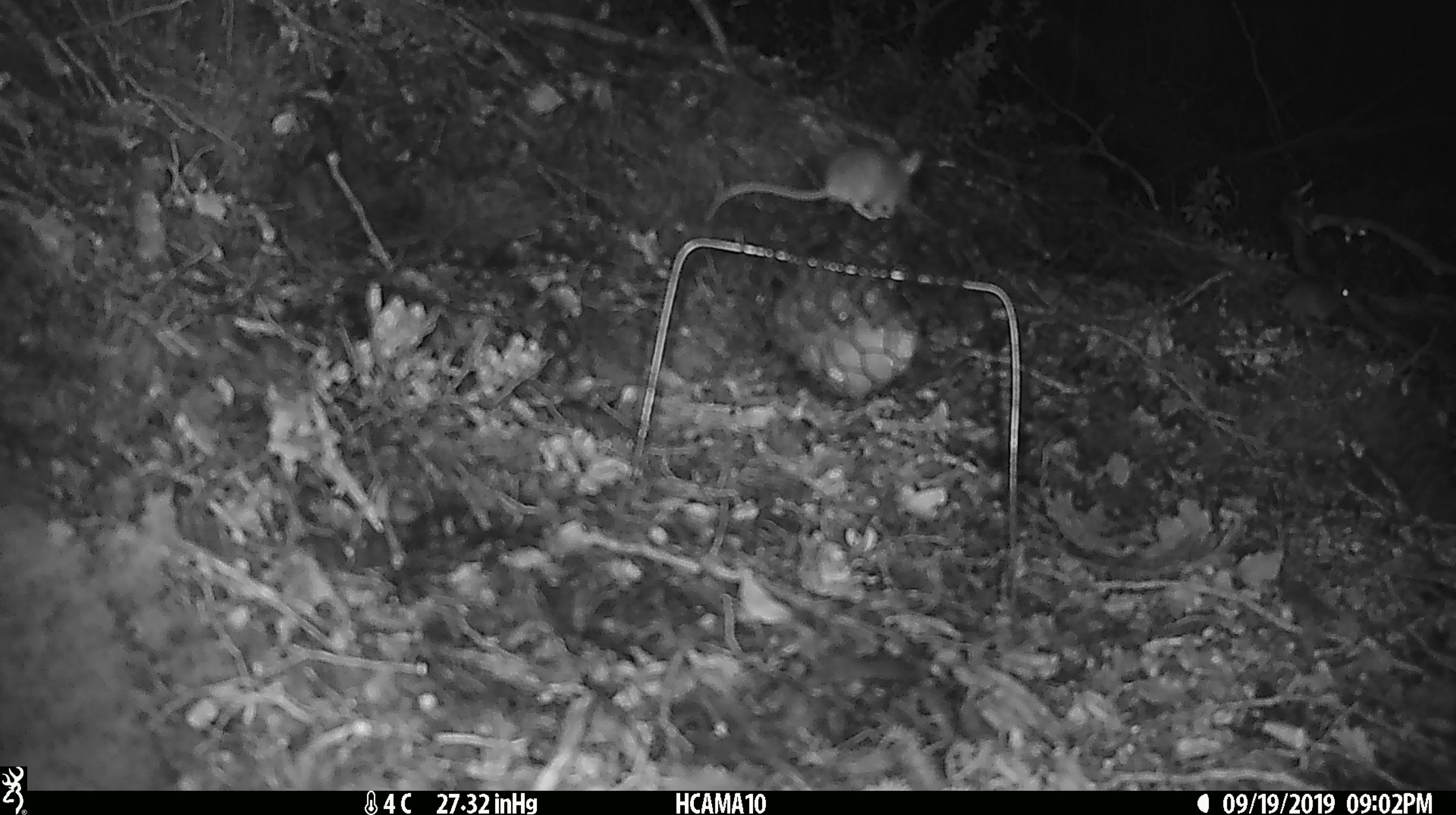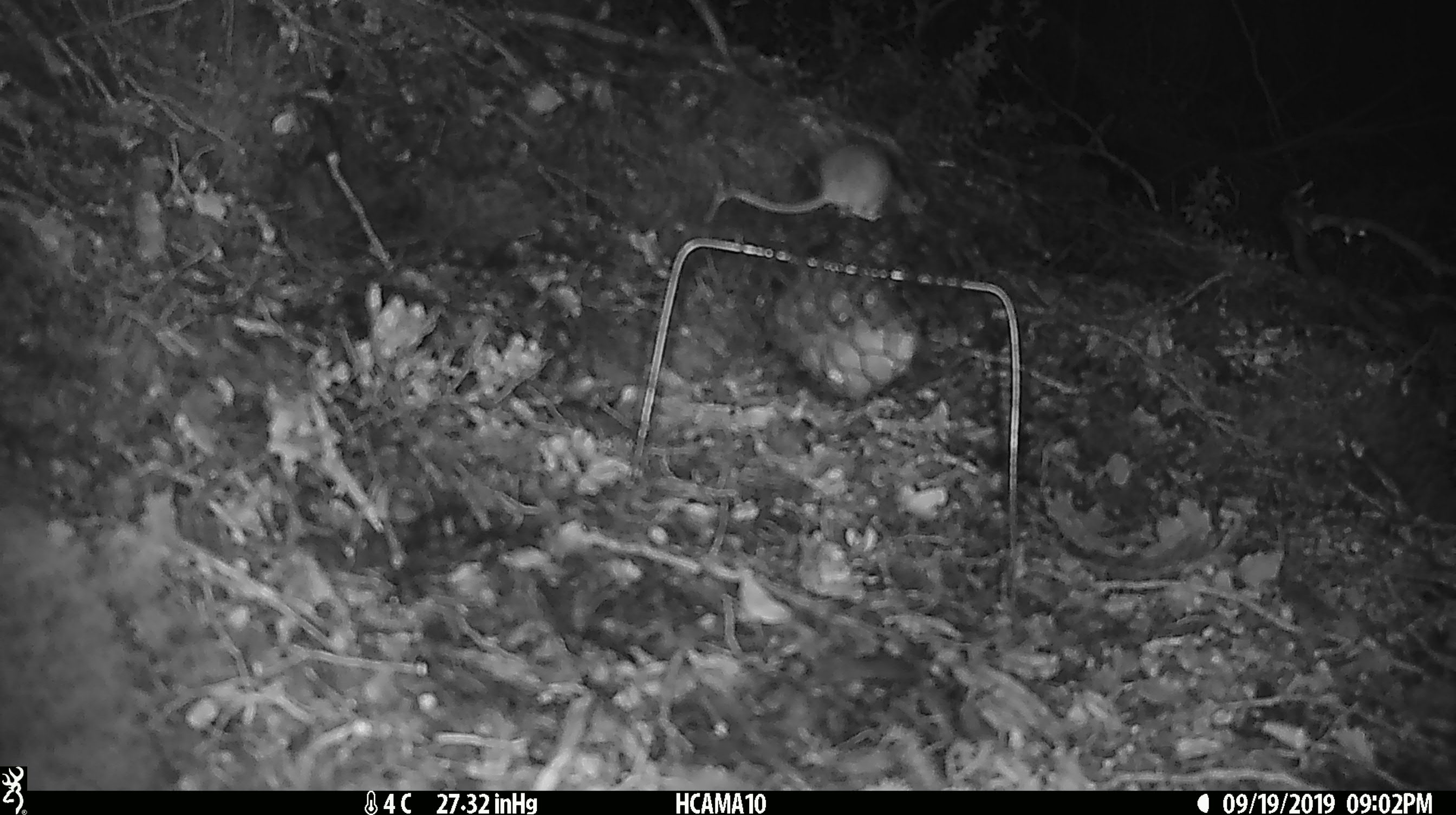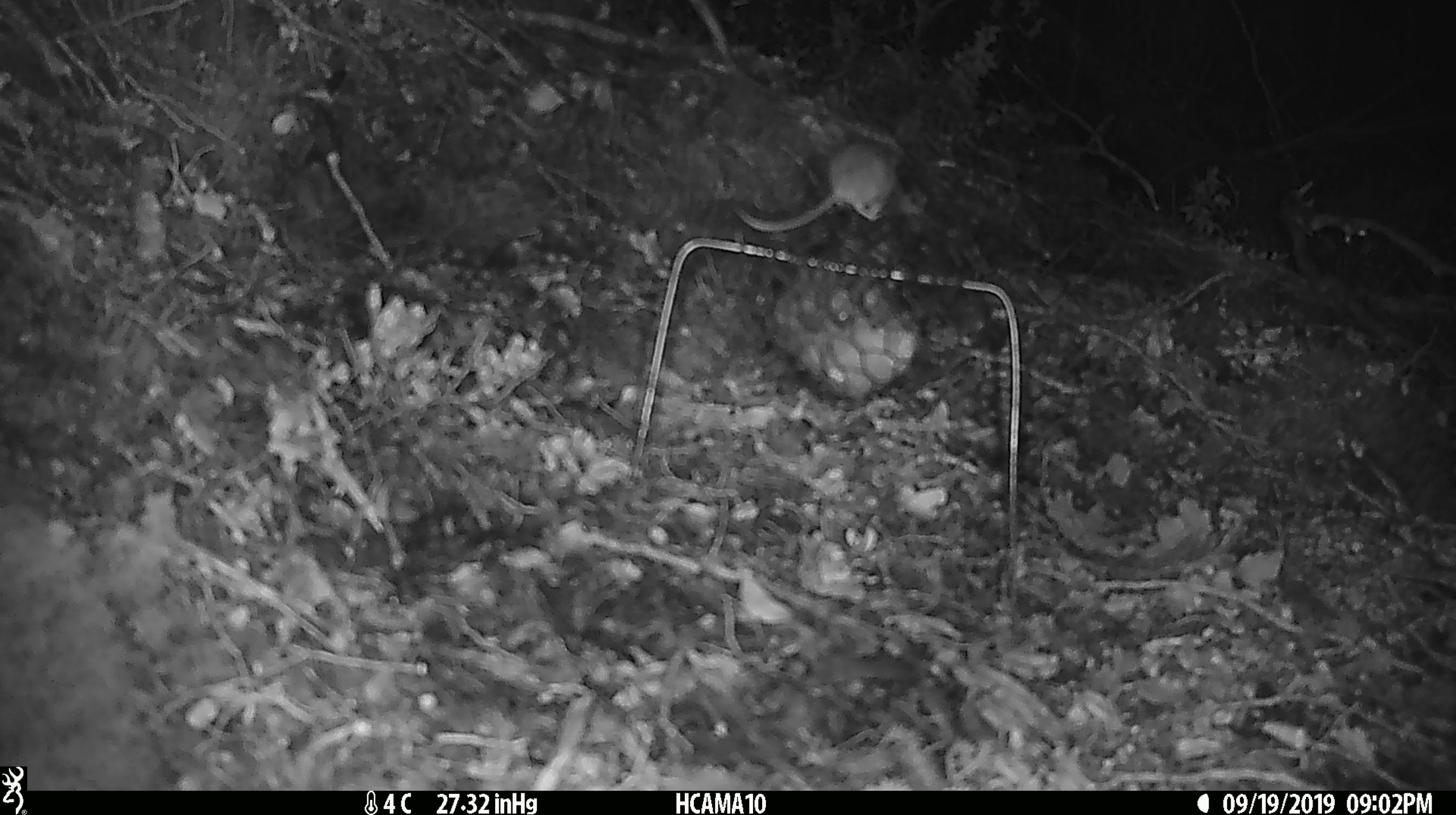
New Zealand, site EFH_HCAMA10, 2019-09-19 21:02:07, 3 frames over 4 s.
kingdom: Animalia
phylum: Chordata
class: Mammalia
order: Rodentia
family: Muridae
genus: Mus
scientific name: Mus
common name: mouse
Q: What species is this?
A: Mouse (Mus).